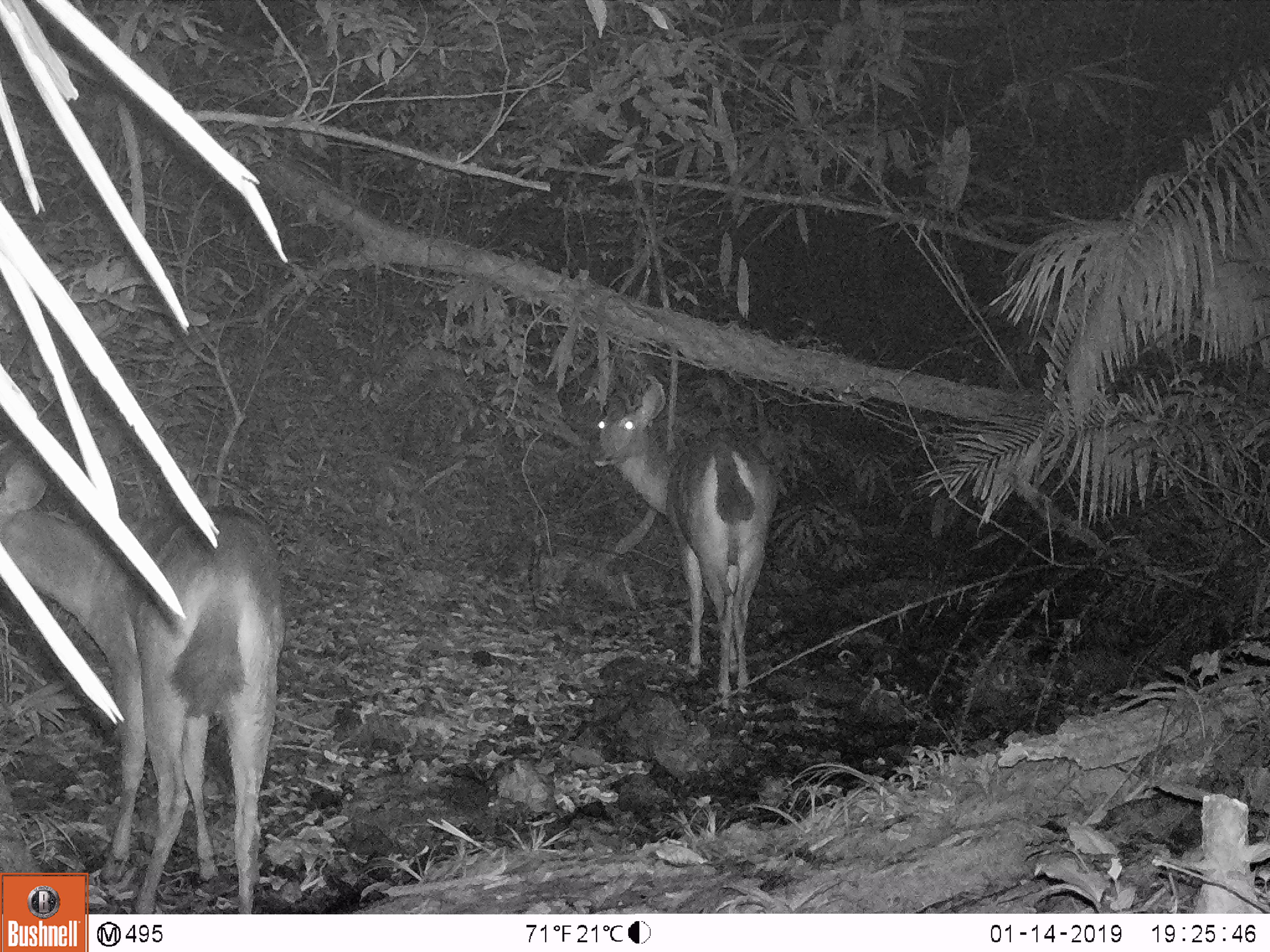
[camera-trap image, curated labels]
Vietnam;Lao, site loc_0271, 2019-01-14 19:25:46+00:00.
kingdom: Animalia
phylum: Chordata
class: Mammalia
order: Artiodactyla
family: Cervidae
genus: Rusa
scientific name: Rusa unicolor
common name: sambar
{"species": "sambar (Rusa unicolor)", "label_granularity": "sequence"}